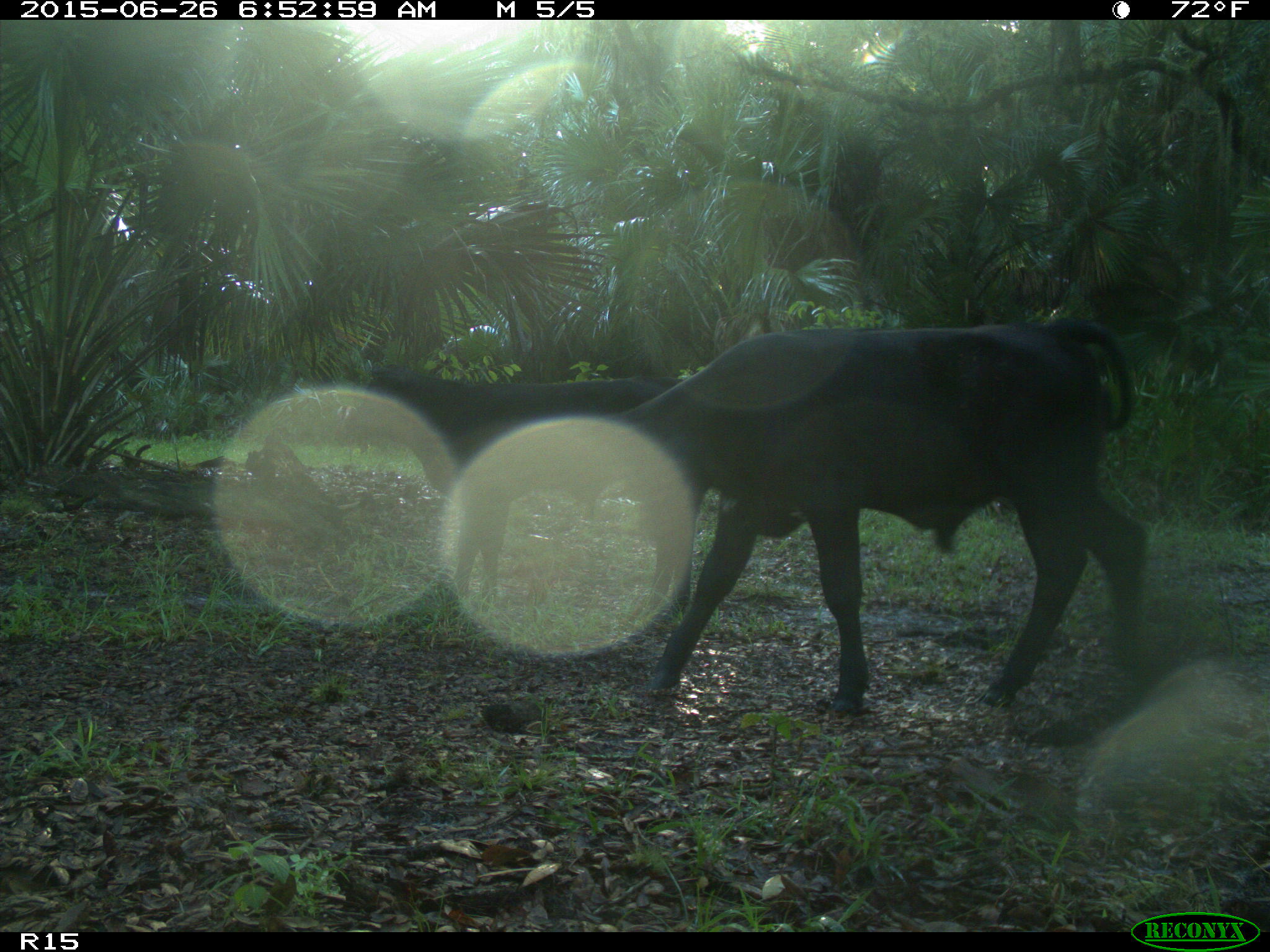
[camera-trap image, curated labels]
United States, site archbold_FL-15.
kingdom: Animalia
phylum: Chordata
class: Mammalia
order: Artiodactyla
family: Bovidae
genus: Bos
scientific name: Bos taurus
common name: domestic cow